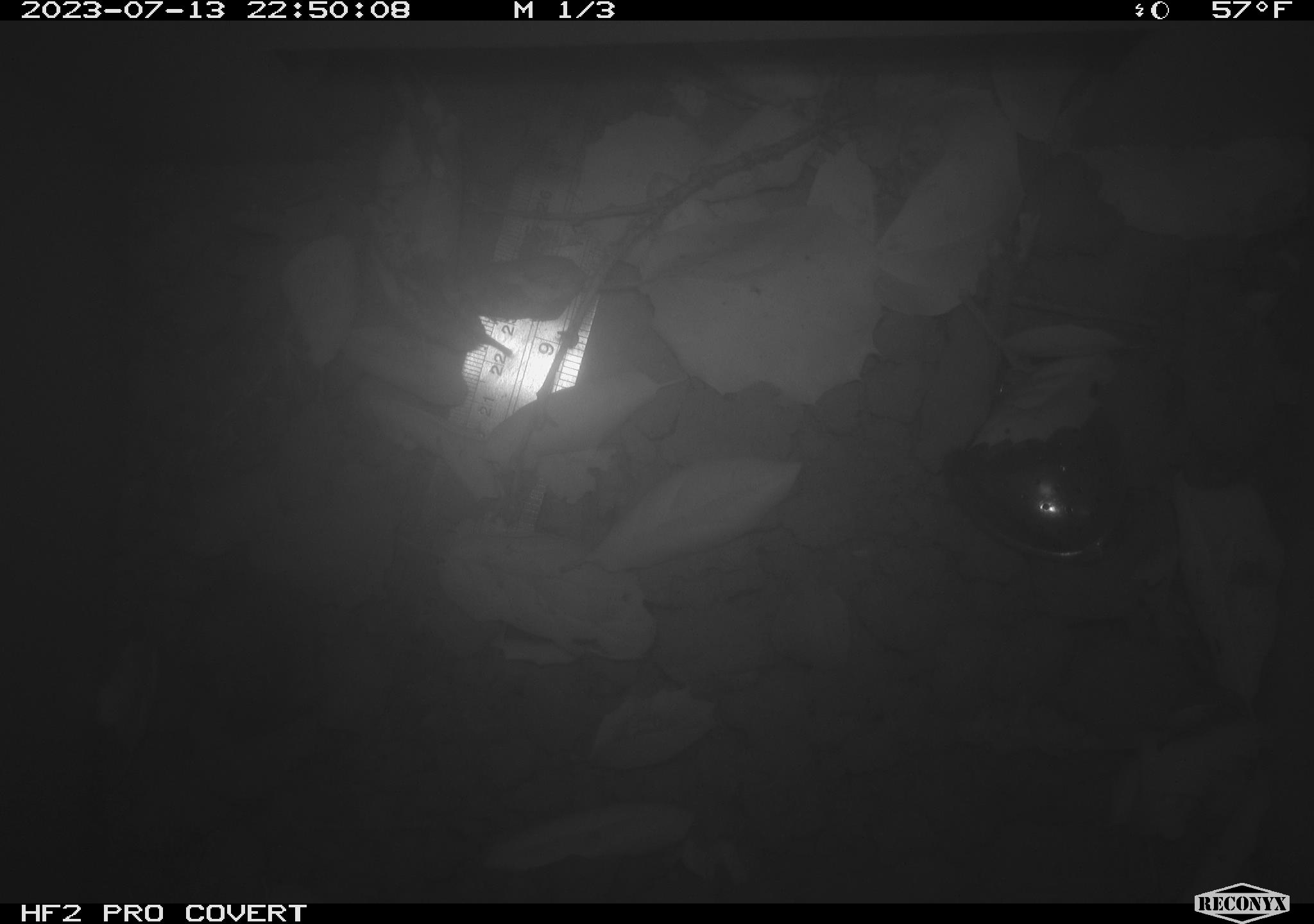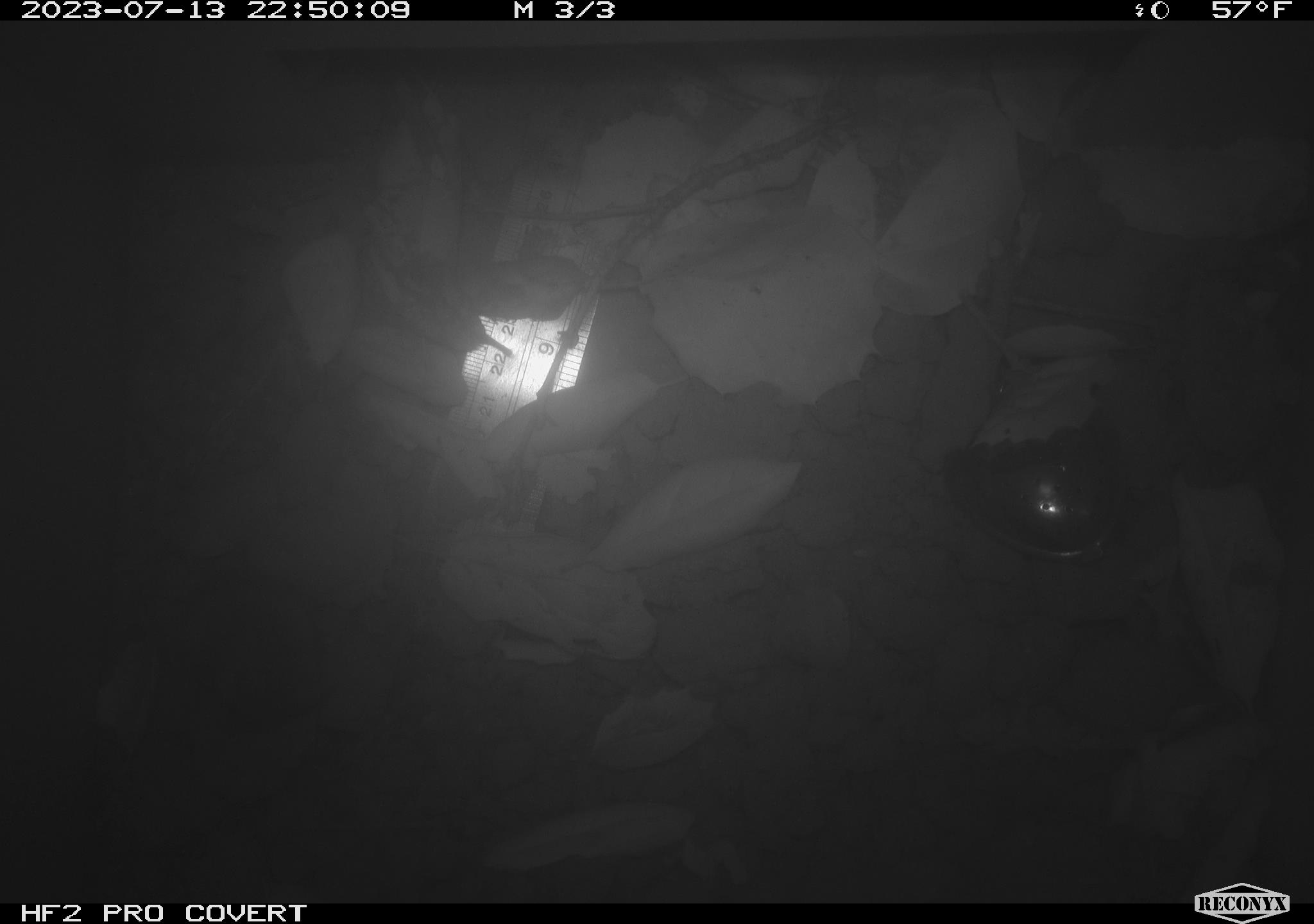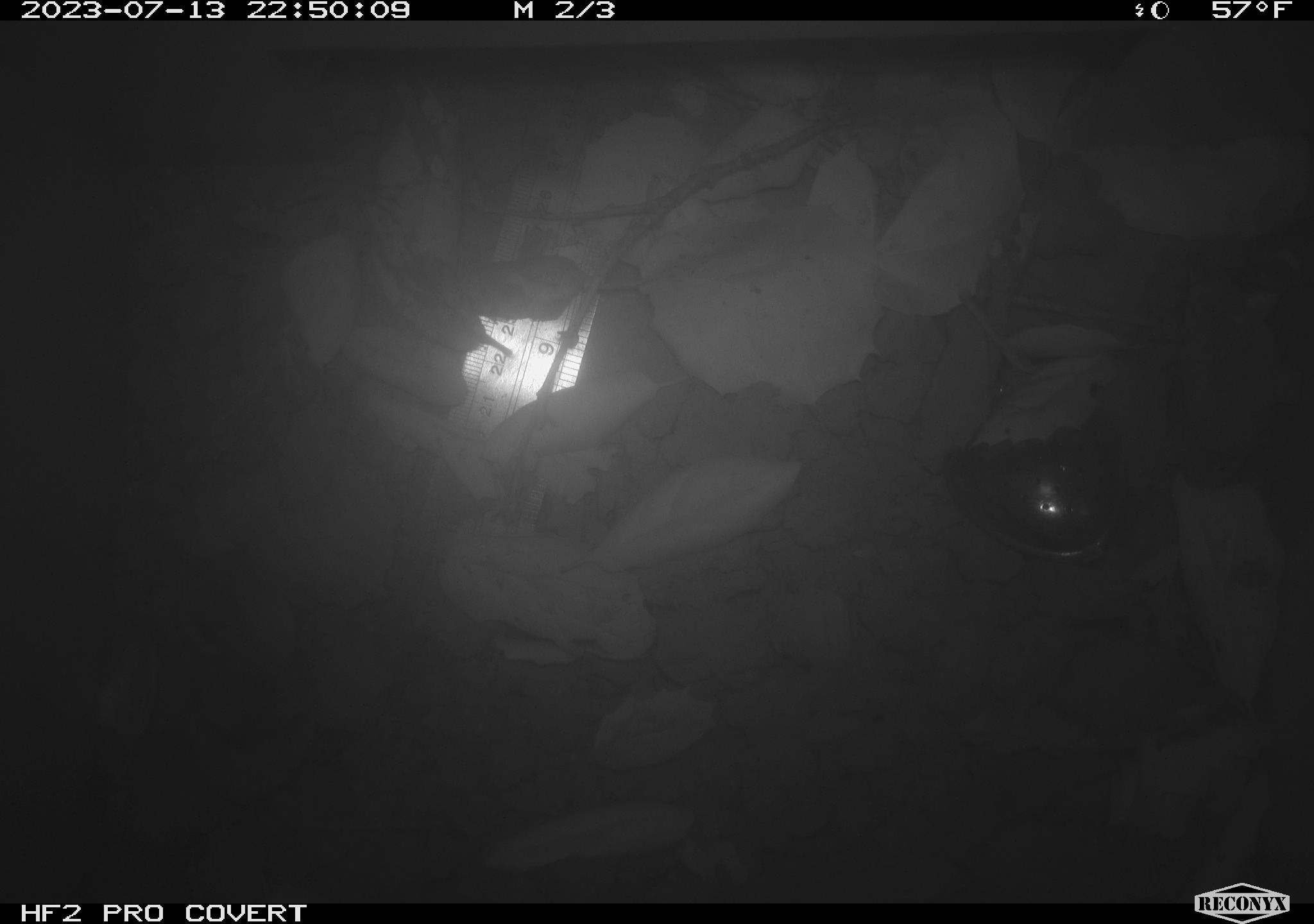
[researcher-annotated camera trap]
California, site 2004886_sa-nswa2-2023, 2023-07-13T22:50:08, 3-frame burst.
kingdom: Animalia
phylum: Chordata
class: Mammalia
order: Rodentia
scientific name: Rodentia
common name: mouse species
Mouse species (Rodentia).